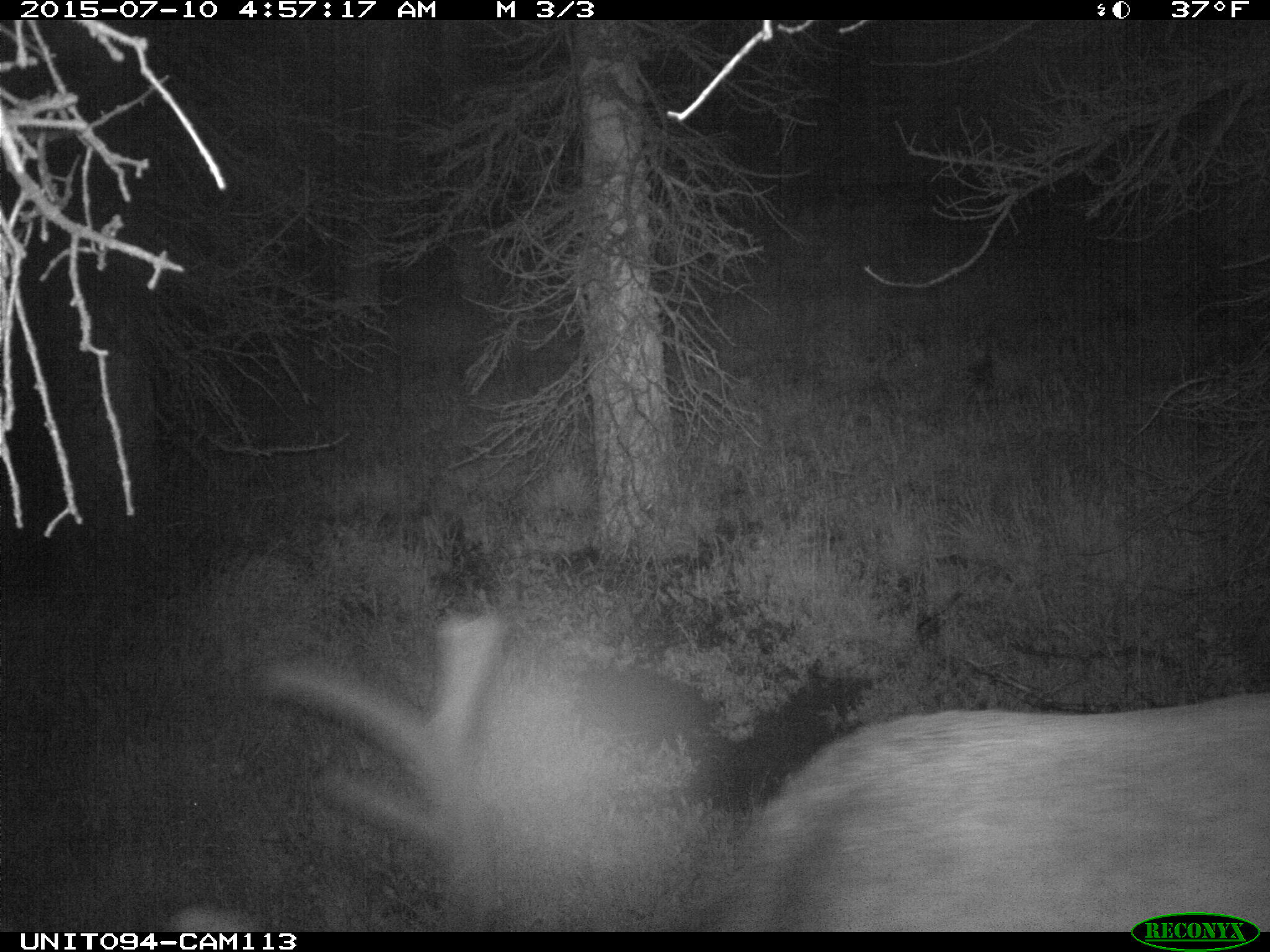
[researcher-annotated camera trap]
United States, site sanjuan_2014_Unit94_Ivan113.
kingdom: Animalia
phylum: Chordata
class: Mammalia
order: Artiodactyla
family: Cervidae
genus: Cervus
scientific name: Cervus elaphus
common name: red deer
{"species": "Cervus elaphus (red deer)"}